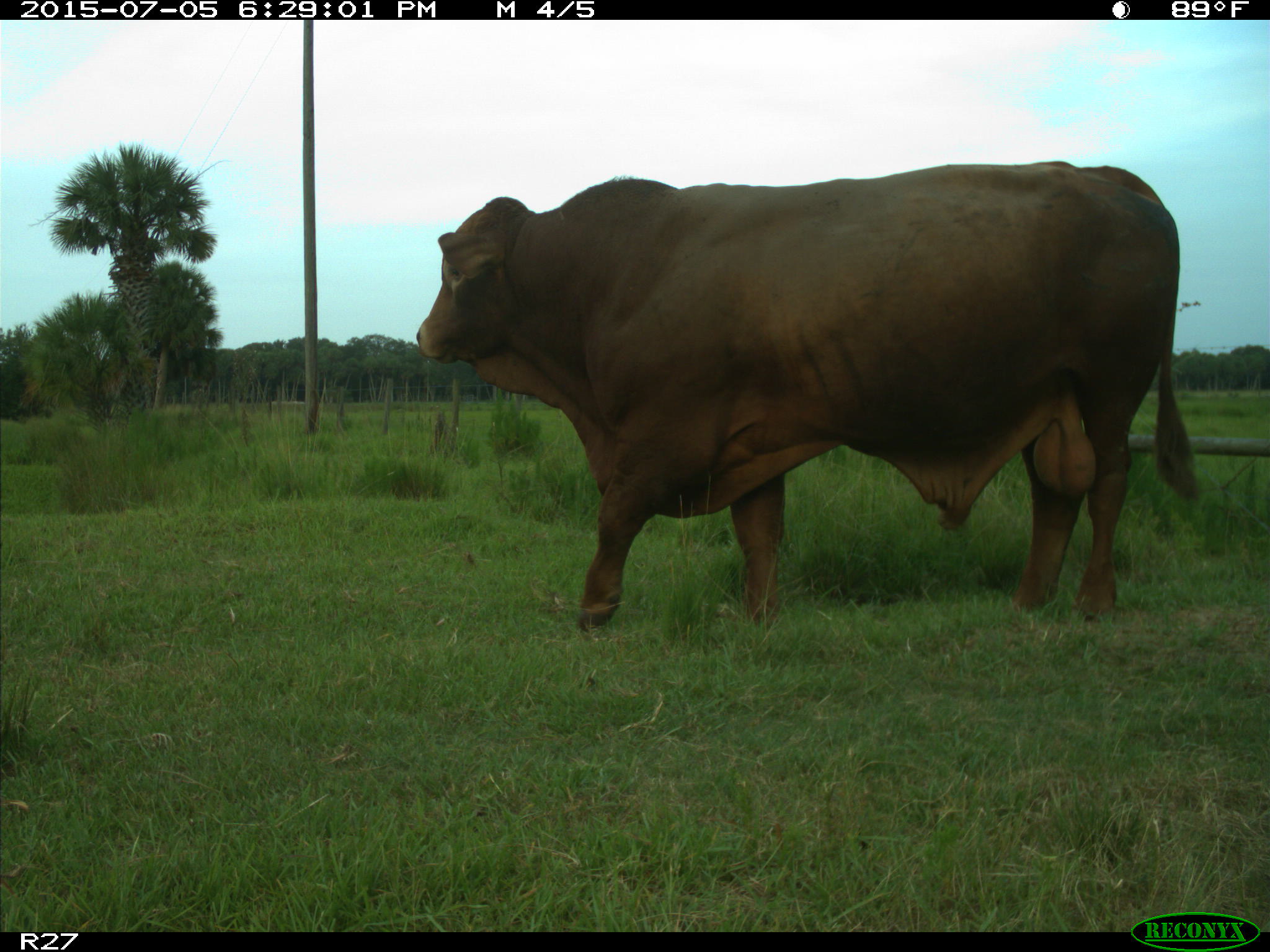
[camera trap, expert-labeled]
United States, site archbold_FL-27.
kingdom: Animalia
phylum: Chordata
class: Mammalia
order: Artiodactyla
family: Bovidae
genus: Bos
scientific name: Bos taurus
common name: domestic cow